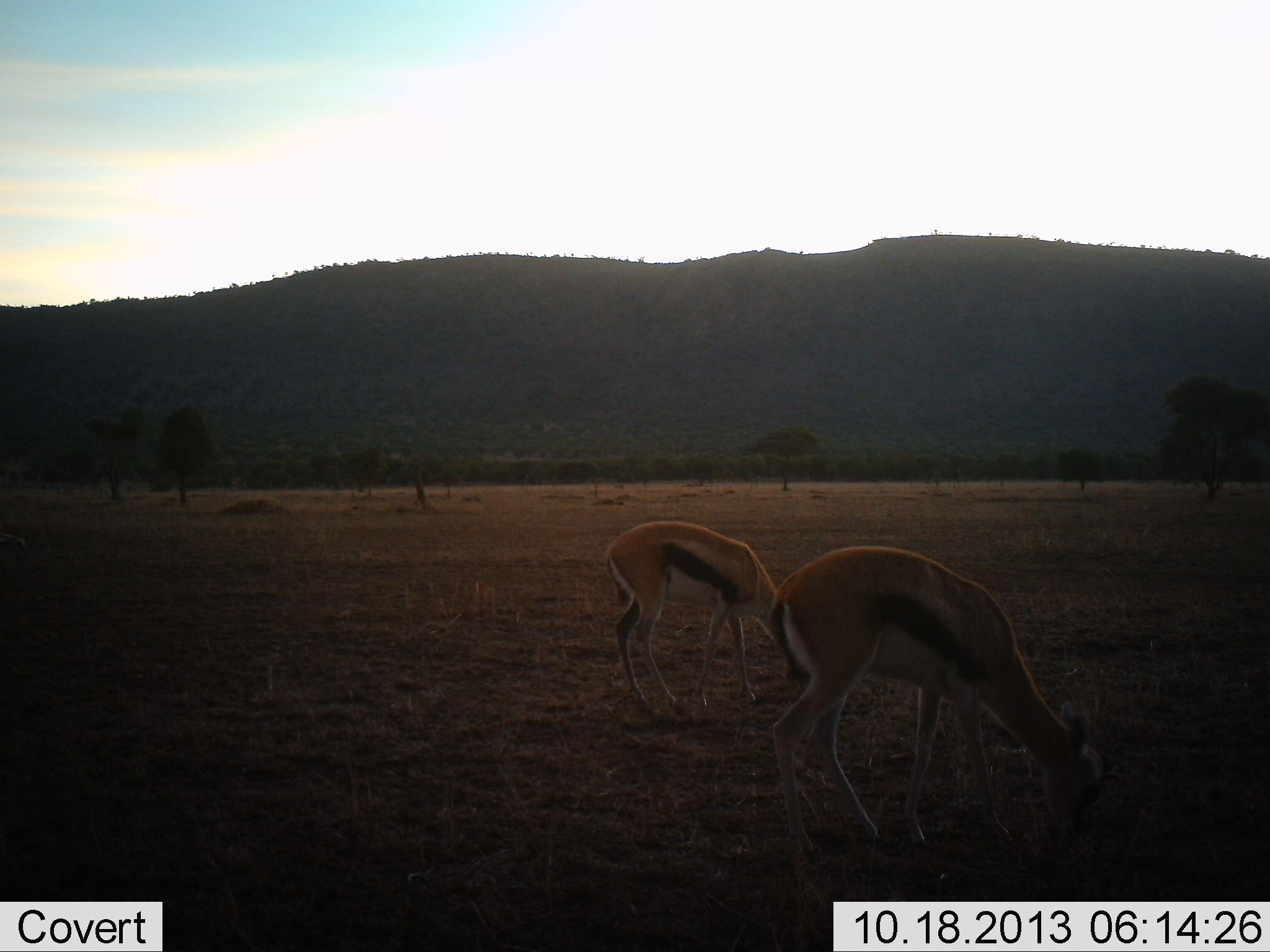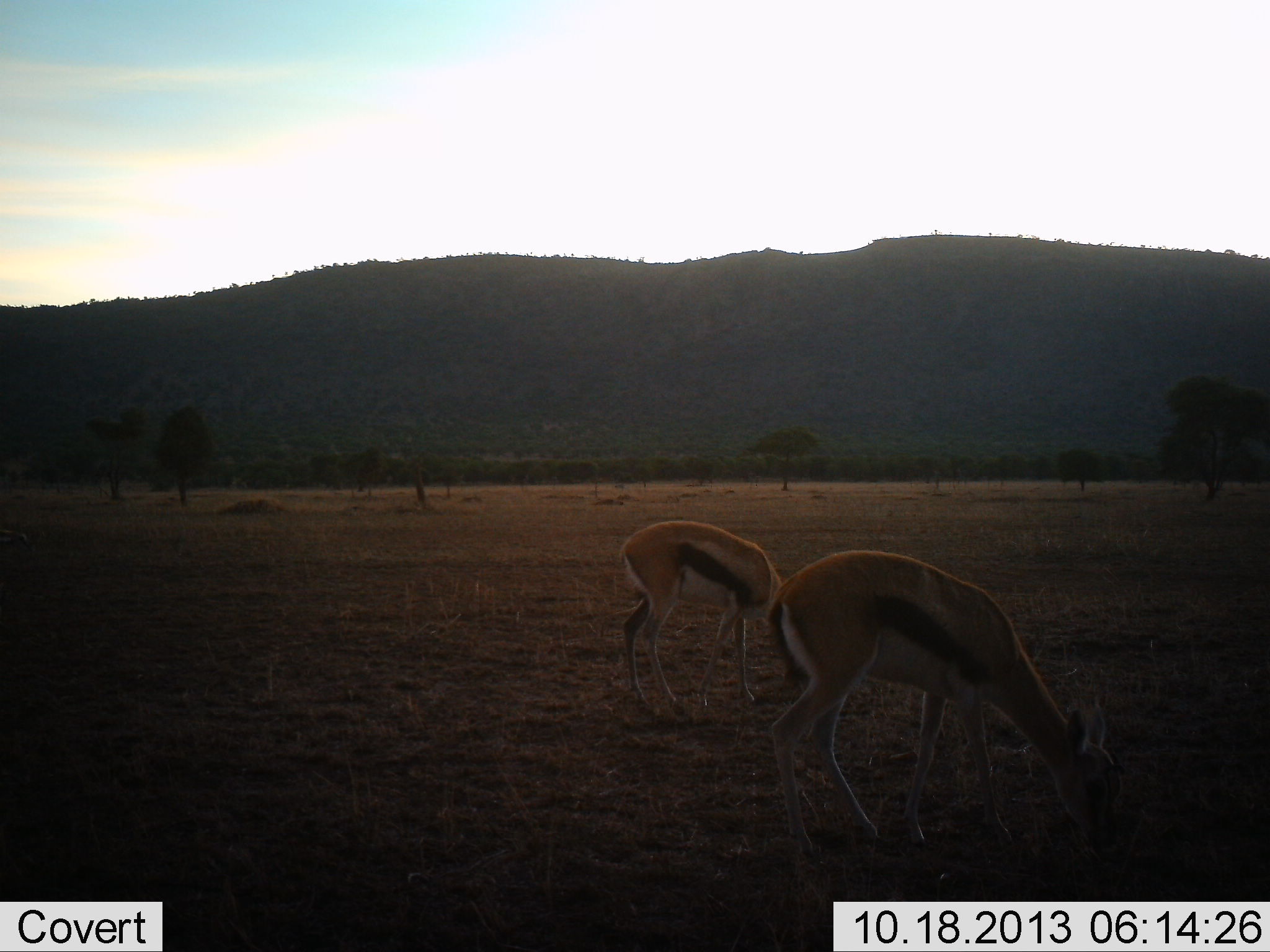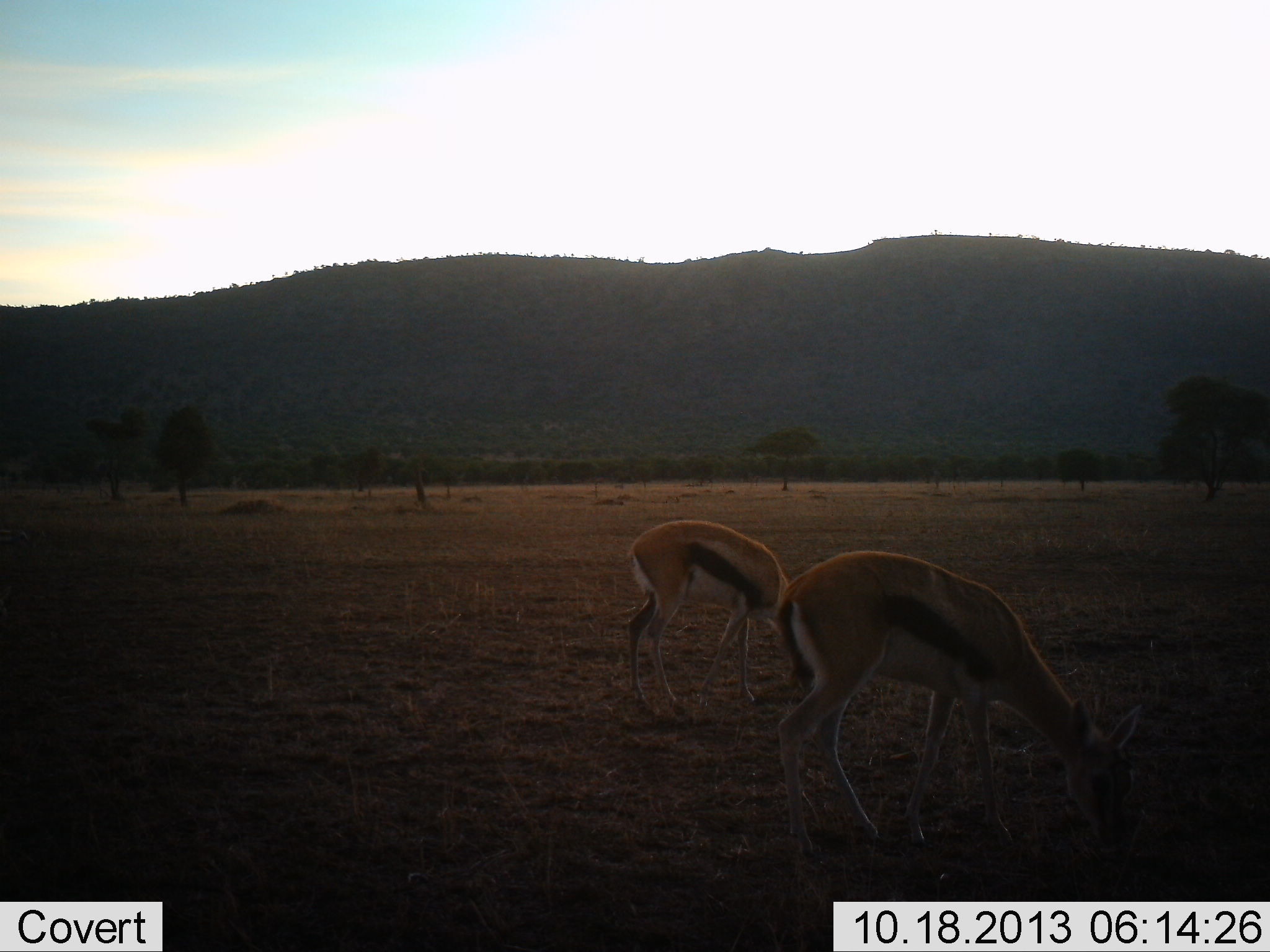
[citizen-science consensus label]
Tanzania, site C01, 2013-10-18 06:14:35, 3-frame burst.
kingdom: Animalia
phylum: Chordata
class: Mammalia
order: Artiodactyla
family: Bovidae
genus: Eudorcas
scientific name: Eudorcas thomsonii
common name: thomson's gazelle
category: gazellethomsons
Gazellethomsons (thomson's gazelle) (Eudorcas thomsonii), count 2. Behavior (volunteer vote fractions): standing 20%, resting 0%, moving 0%, interacting 0%. Young present (vote fraction): 0%. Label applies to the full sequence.